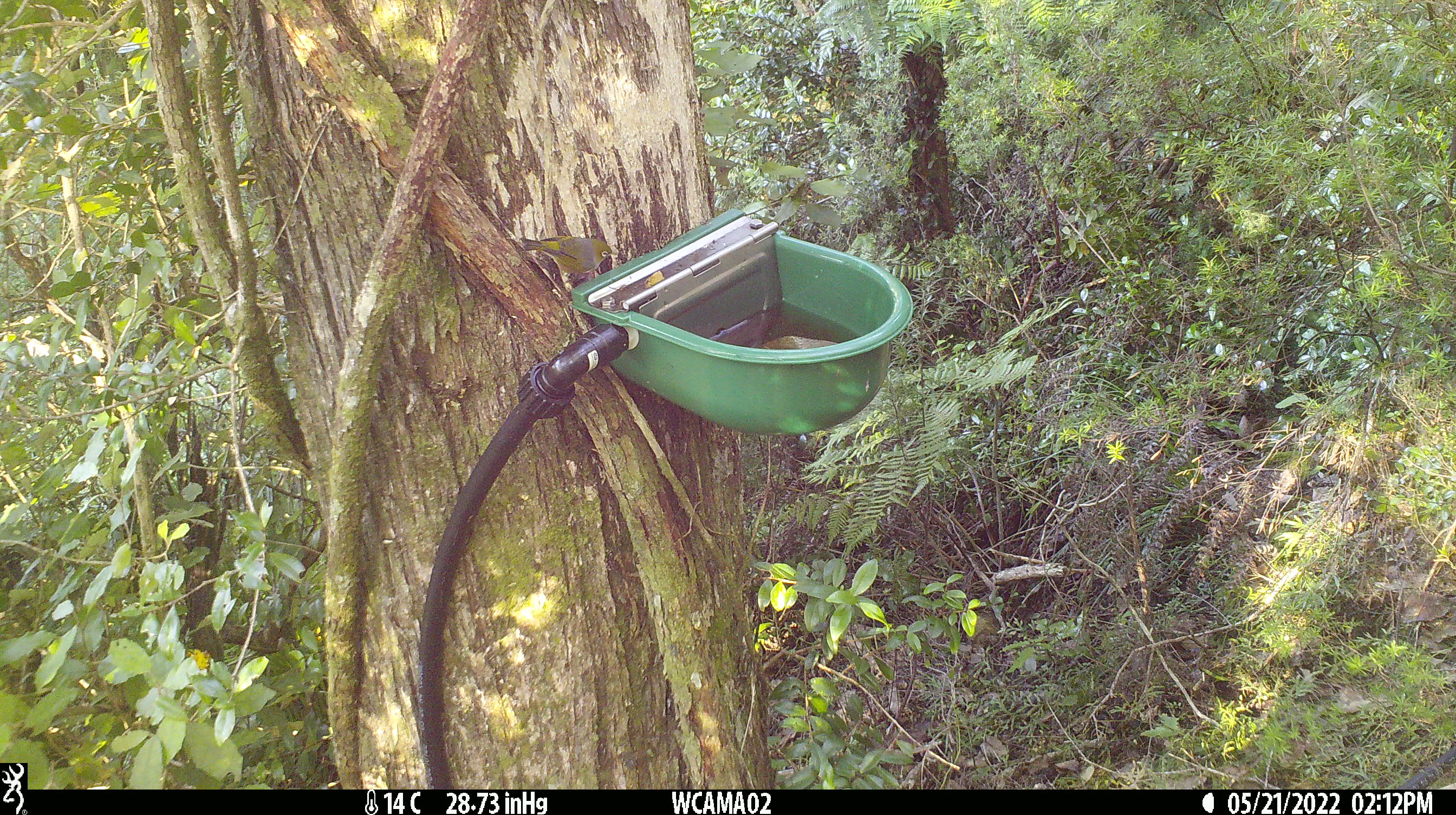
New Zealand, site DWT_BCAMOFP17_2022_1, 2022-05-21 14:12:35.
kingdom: Animalia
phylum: Chordata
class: Aves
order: Passeriformes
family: Zosteropidae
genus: Zosterops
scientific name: Zosterops lateralis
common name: silvereye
Silvereye (Zosterops lateralis).